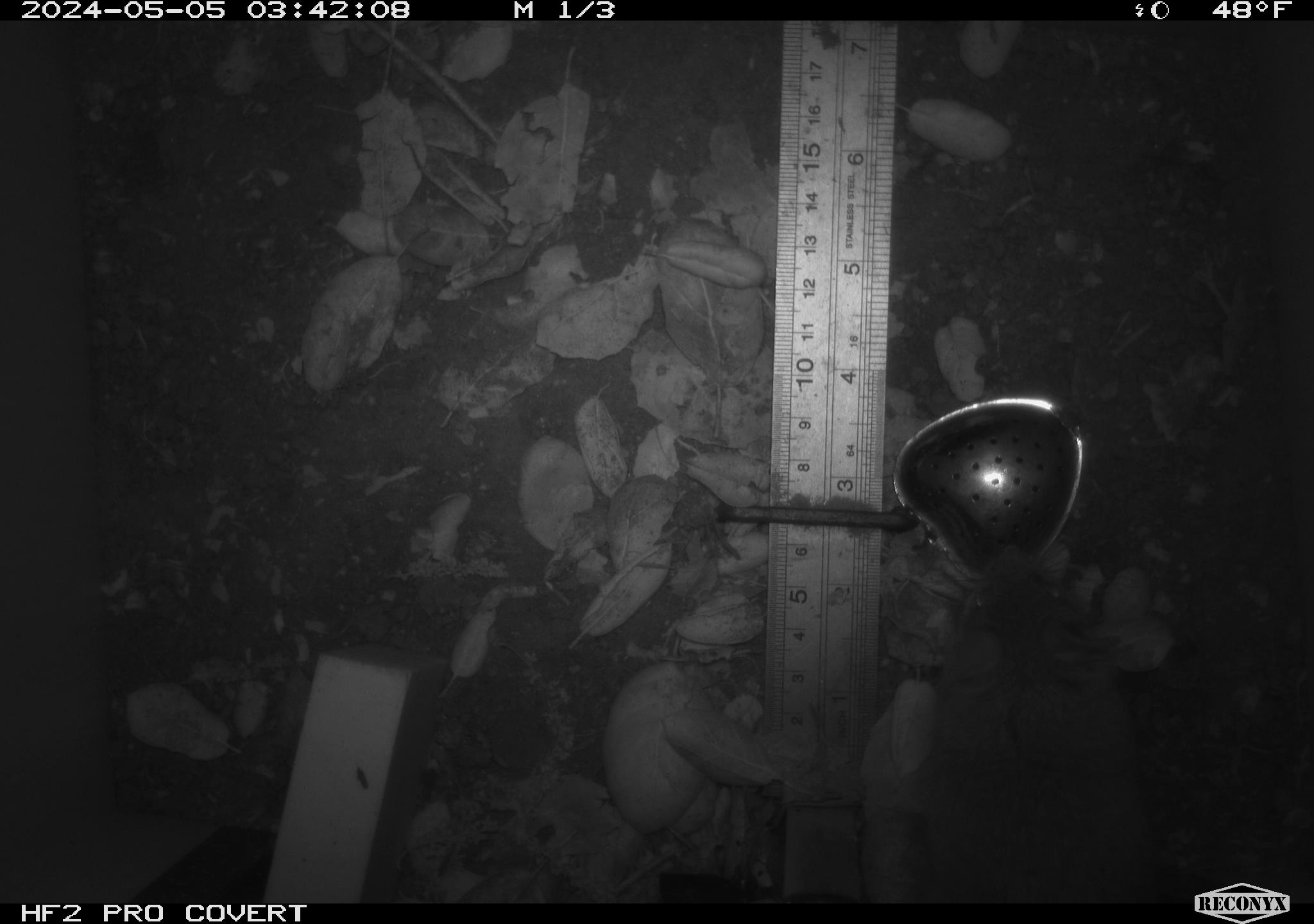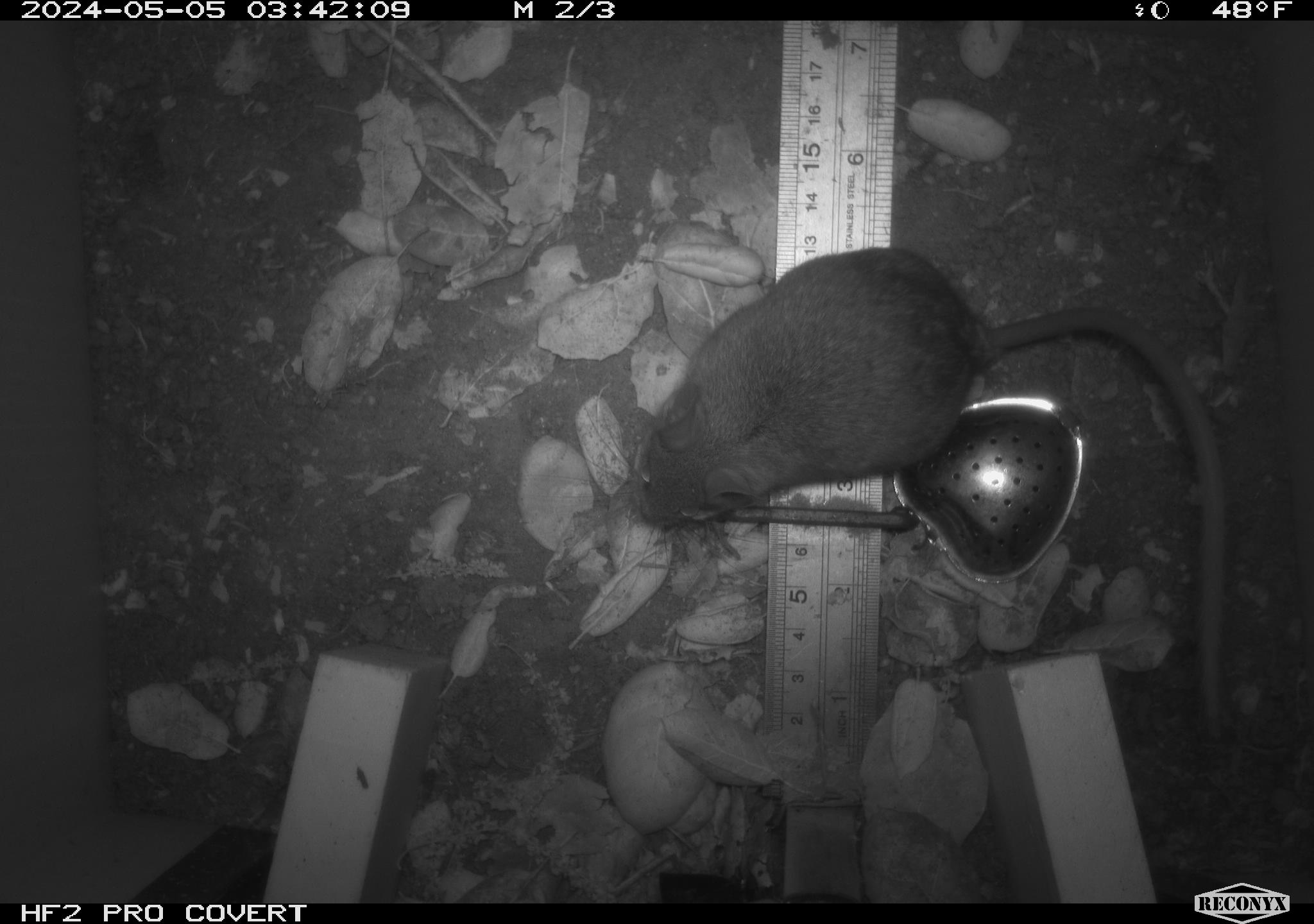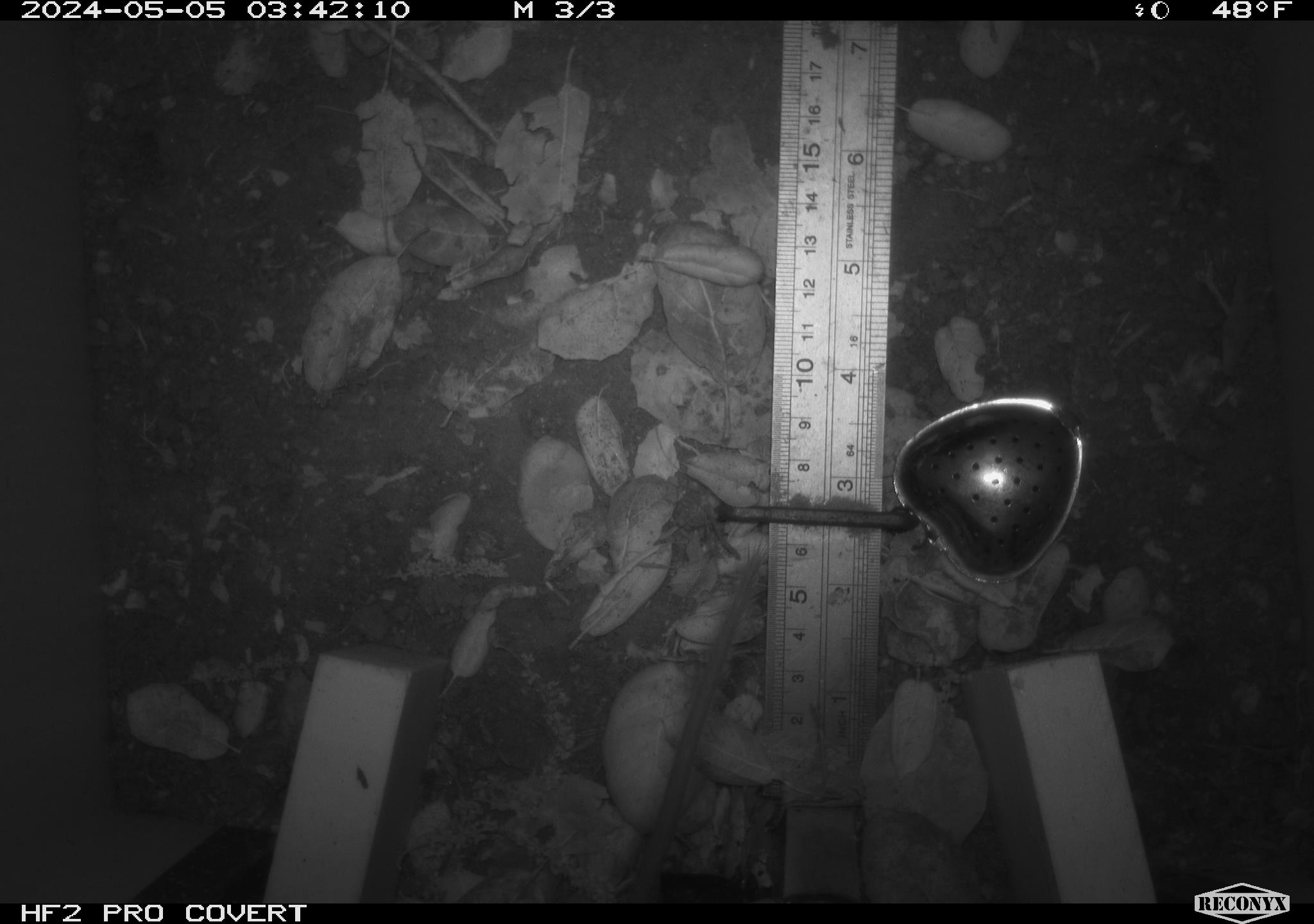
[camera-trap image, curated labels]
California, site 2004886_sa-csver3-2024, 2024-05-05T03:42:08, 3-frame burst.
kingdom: Animalia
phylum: Chordata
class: Mammalia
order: Rodentia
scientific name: Rodentia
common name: rodent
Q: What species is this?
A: Rodent (Rodentia).